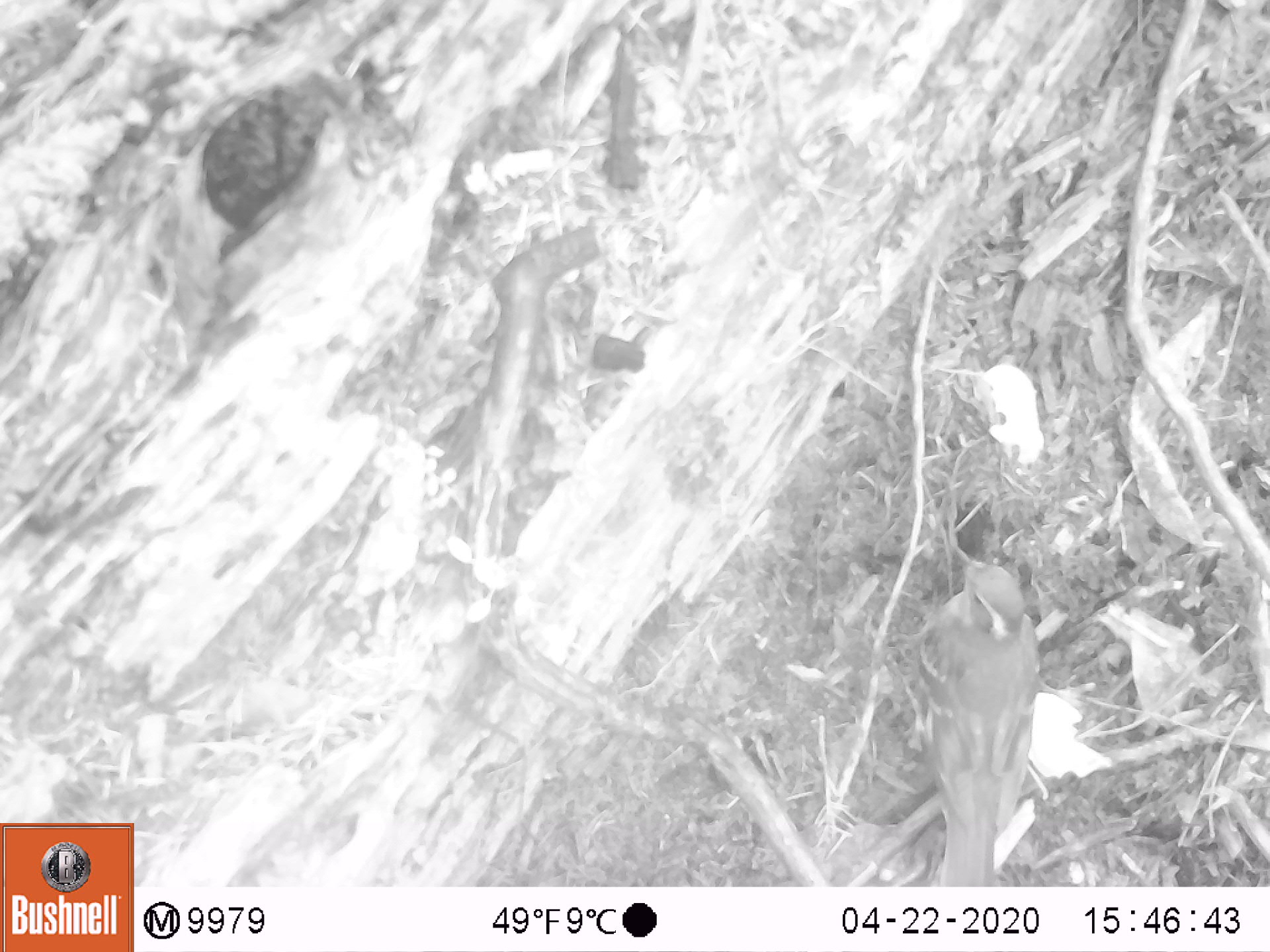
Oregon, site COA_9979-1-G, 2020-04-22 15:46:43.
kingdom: Animalia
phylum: Chordata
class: Aves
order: Passeriformes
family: Turdidae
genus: Ixoreus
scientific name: Ixoreus naevius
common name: varied thrush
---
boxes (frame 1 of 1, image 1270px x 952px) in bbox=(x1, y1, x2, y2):
varied thrush: bbox=(913, 536, 1048, 885)